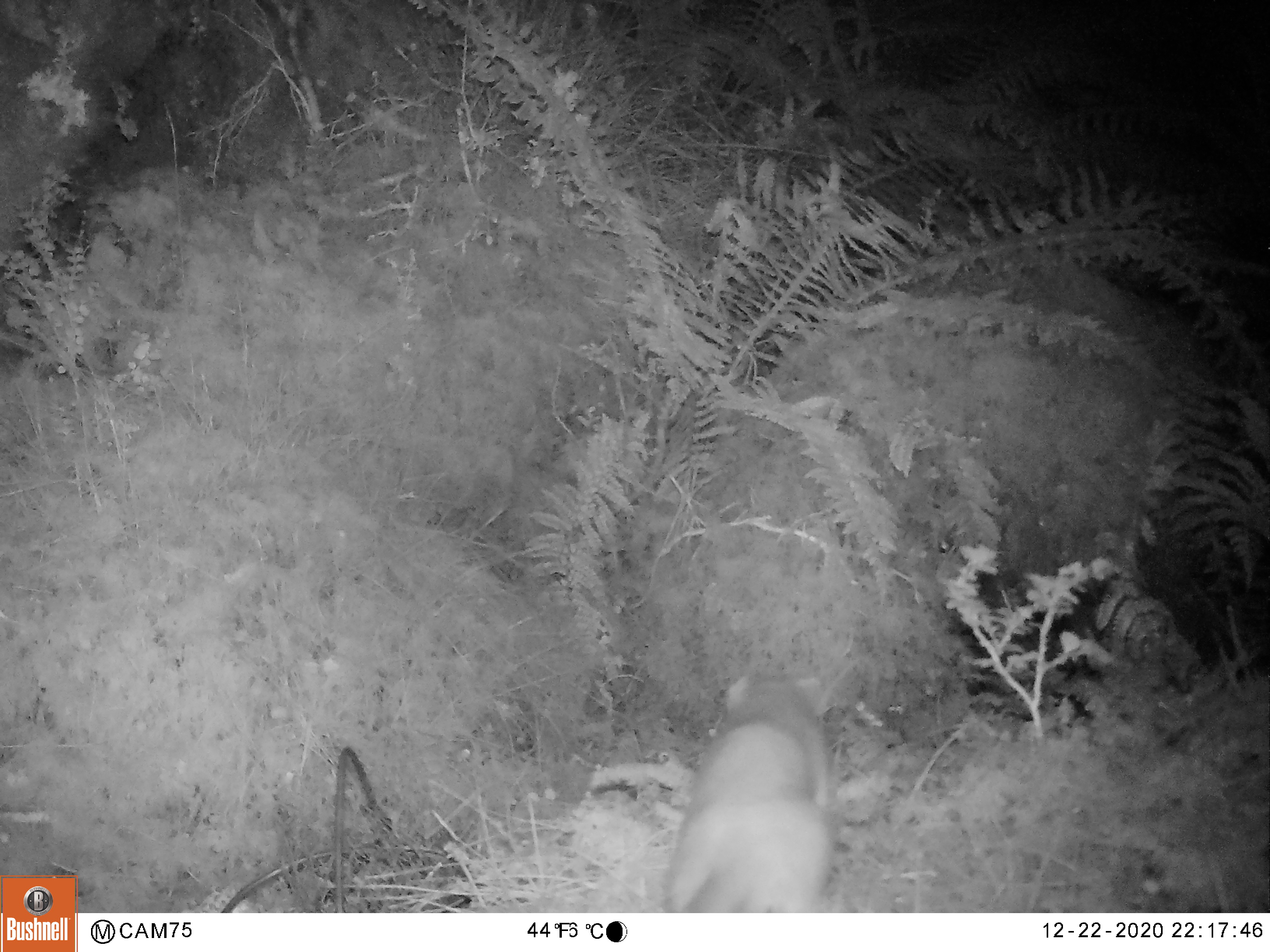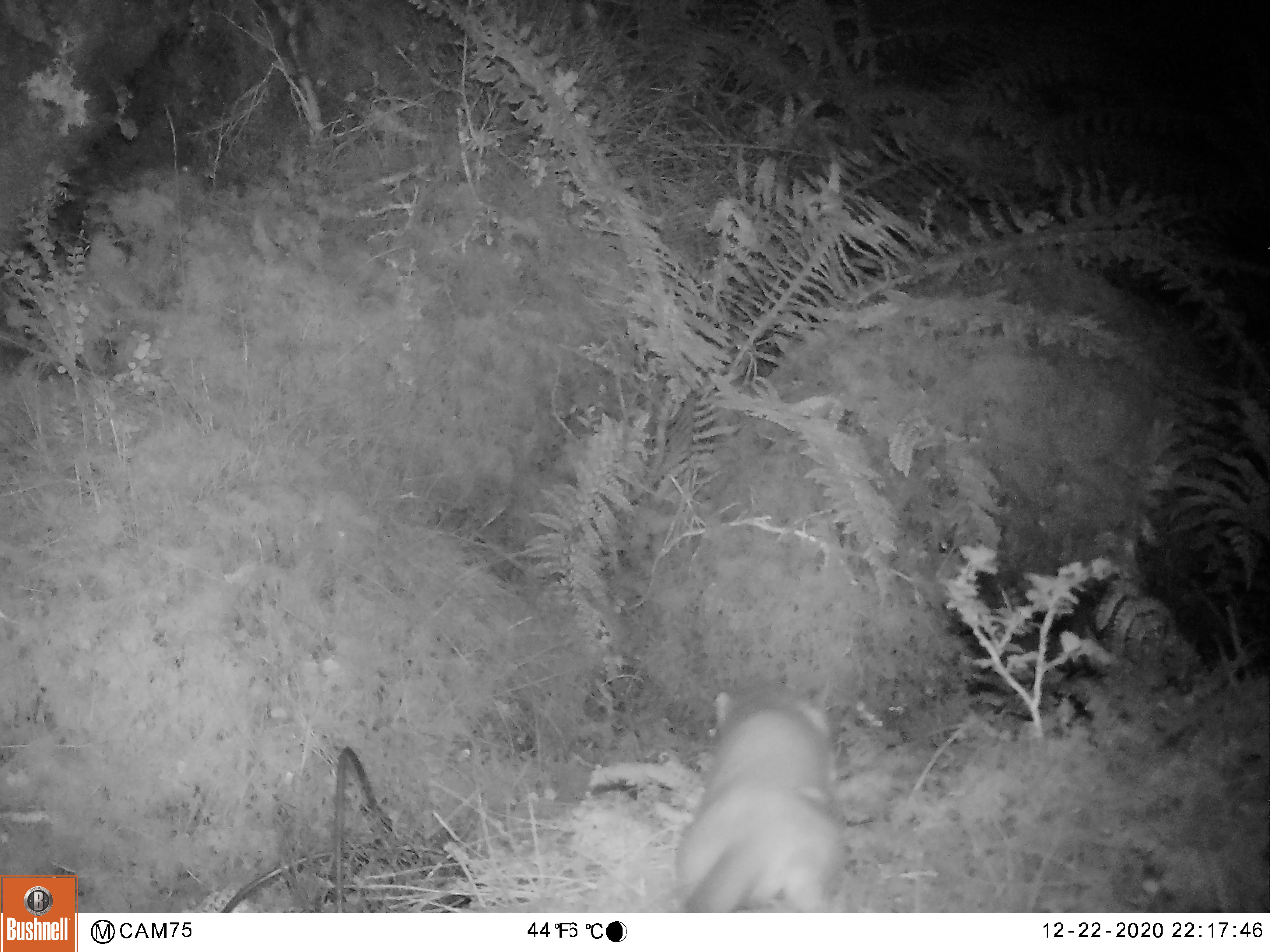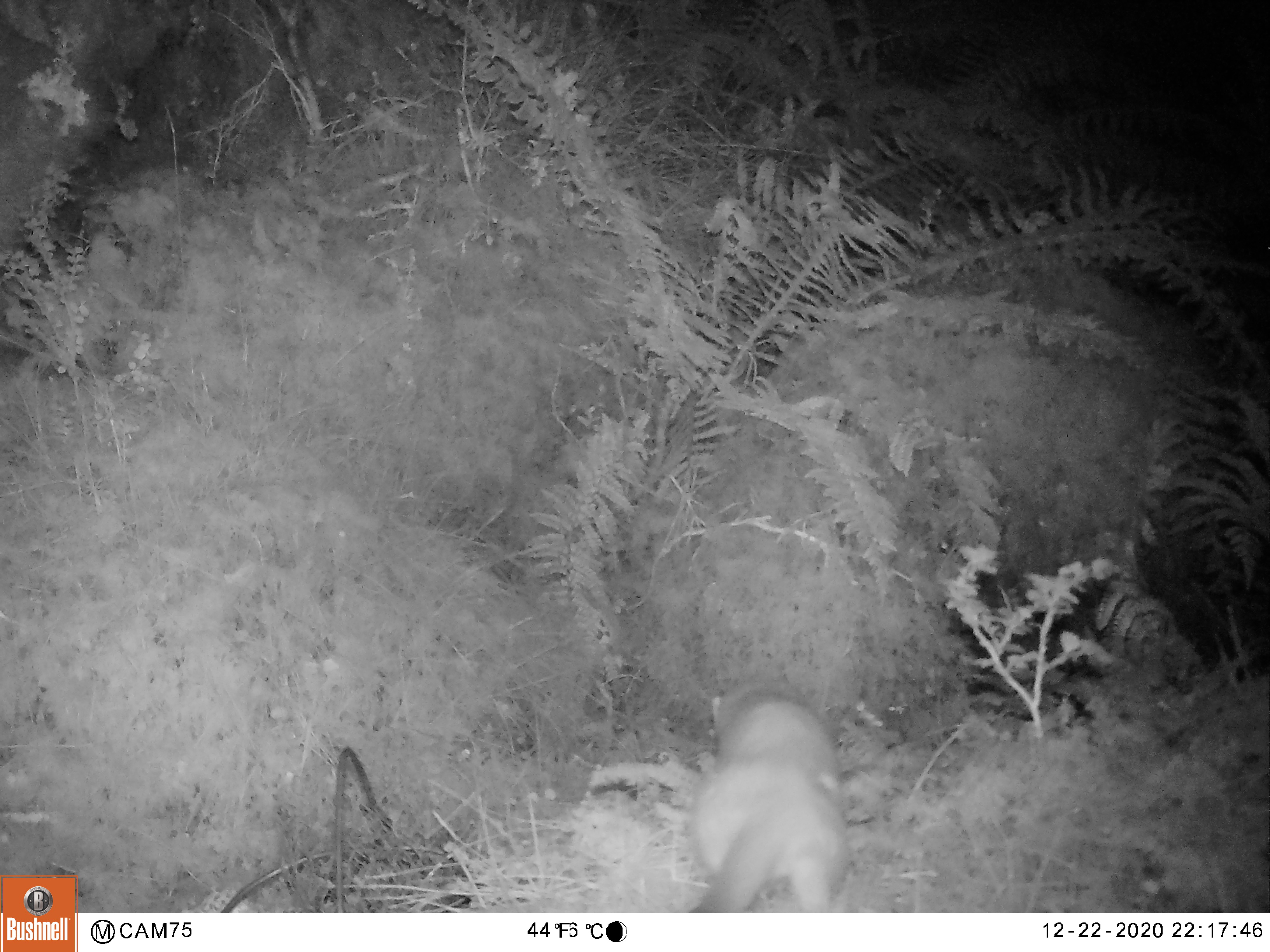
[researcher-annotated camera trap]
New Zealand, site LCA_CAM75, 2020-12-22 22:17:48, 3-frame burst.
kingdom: Animalia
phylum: Chordata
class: Mammalia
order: Carnivora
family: Mustelidae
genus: Mustela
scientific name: Mustela erminea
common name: stoat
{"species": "stoat (Mustela erminea)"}